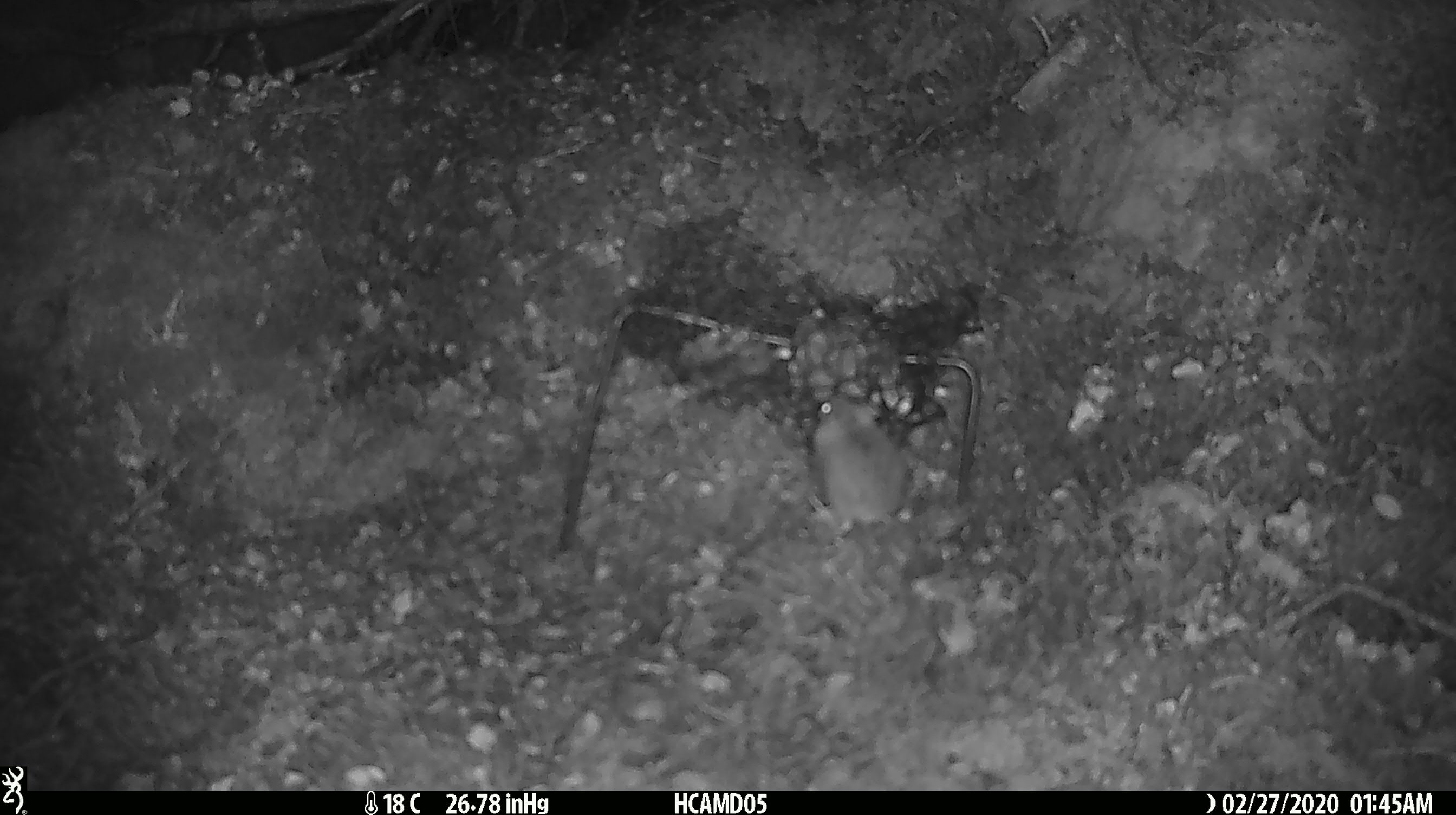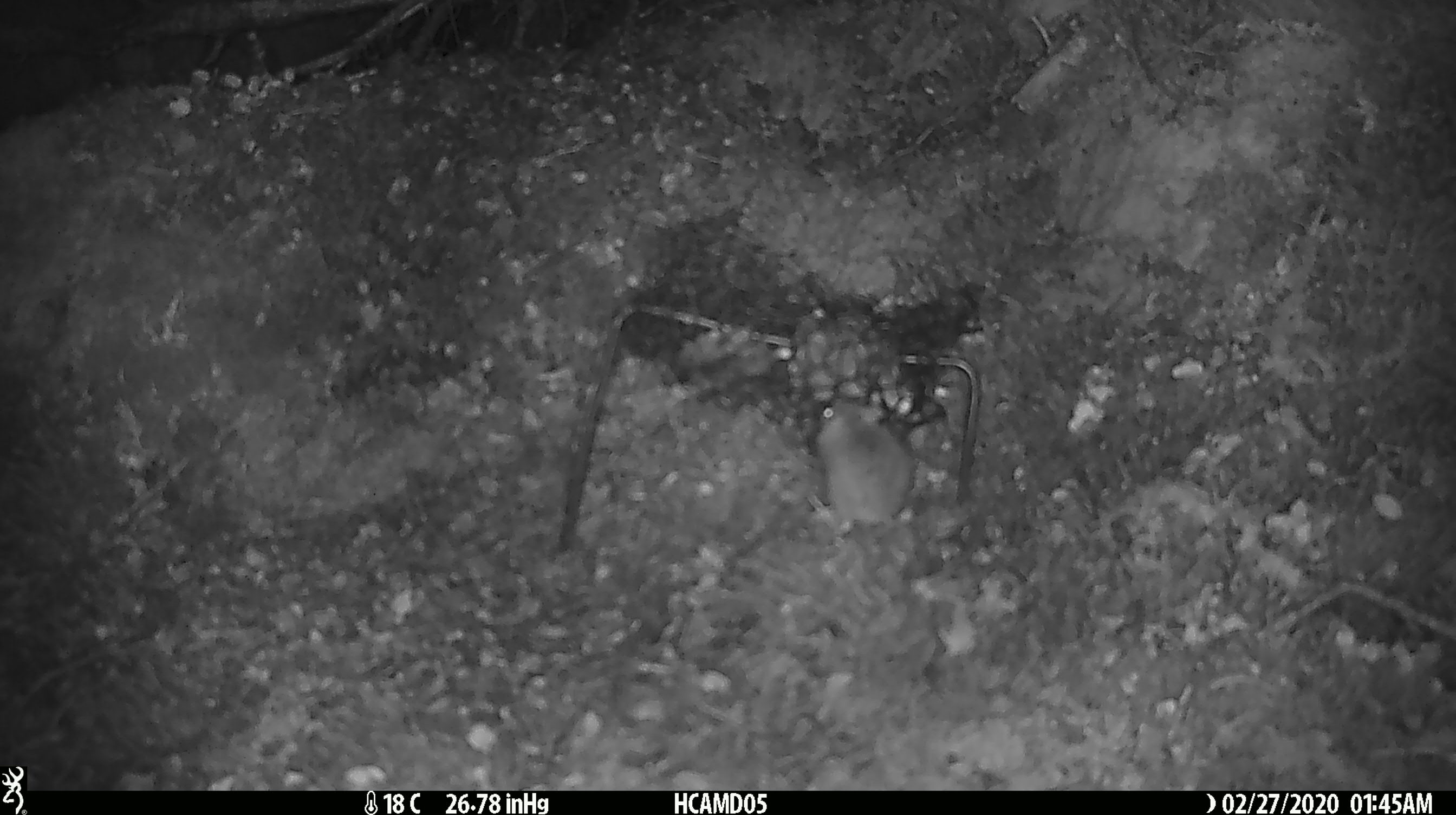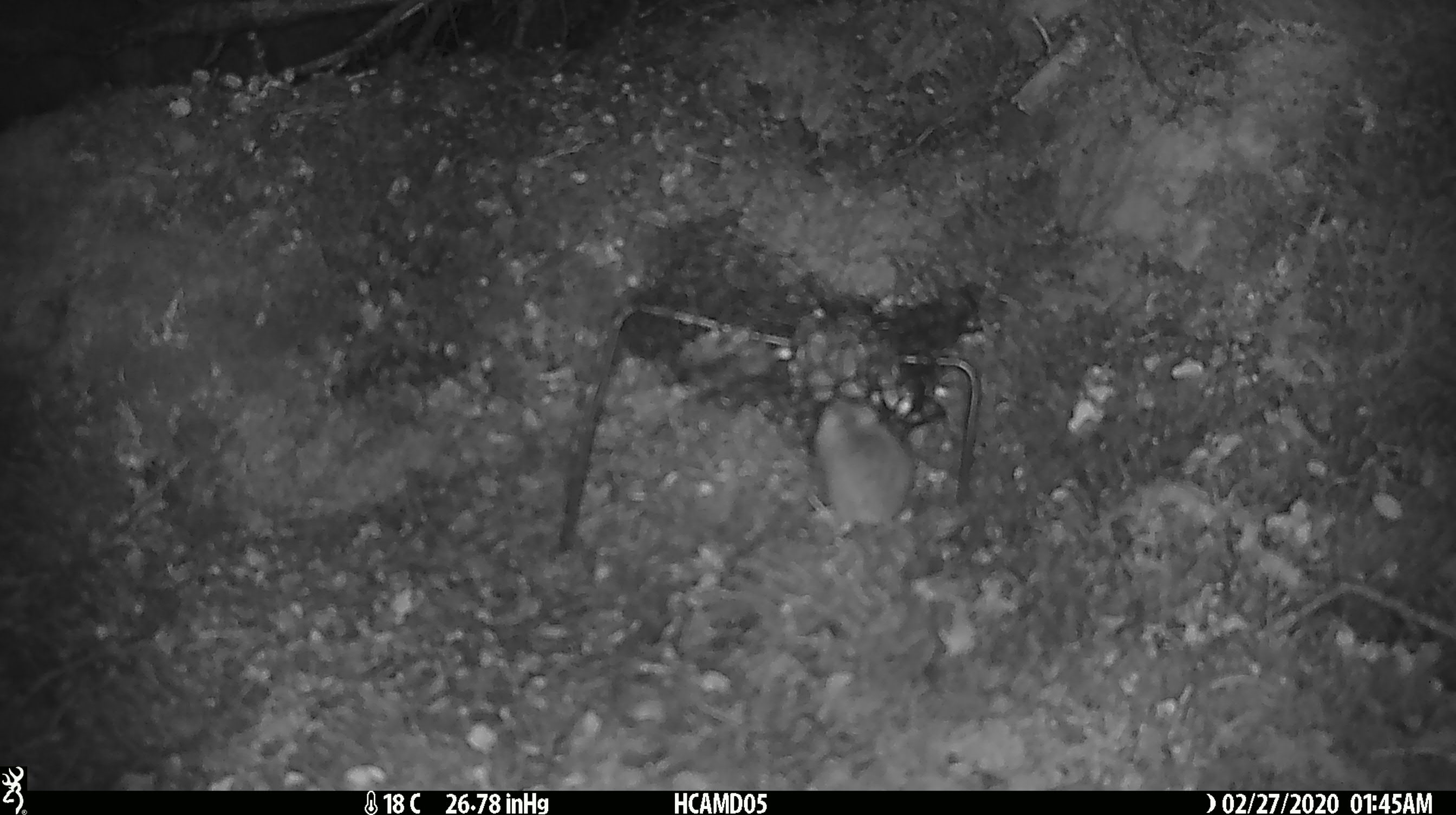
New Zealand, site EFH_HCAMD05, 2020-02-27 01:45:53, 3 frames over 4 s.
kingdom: Animalia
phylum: Chordata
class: Mammalia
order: Rodentia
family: Muridae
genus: Mus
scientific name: Mus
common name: mouse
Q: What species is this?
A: Mouse (Mus).